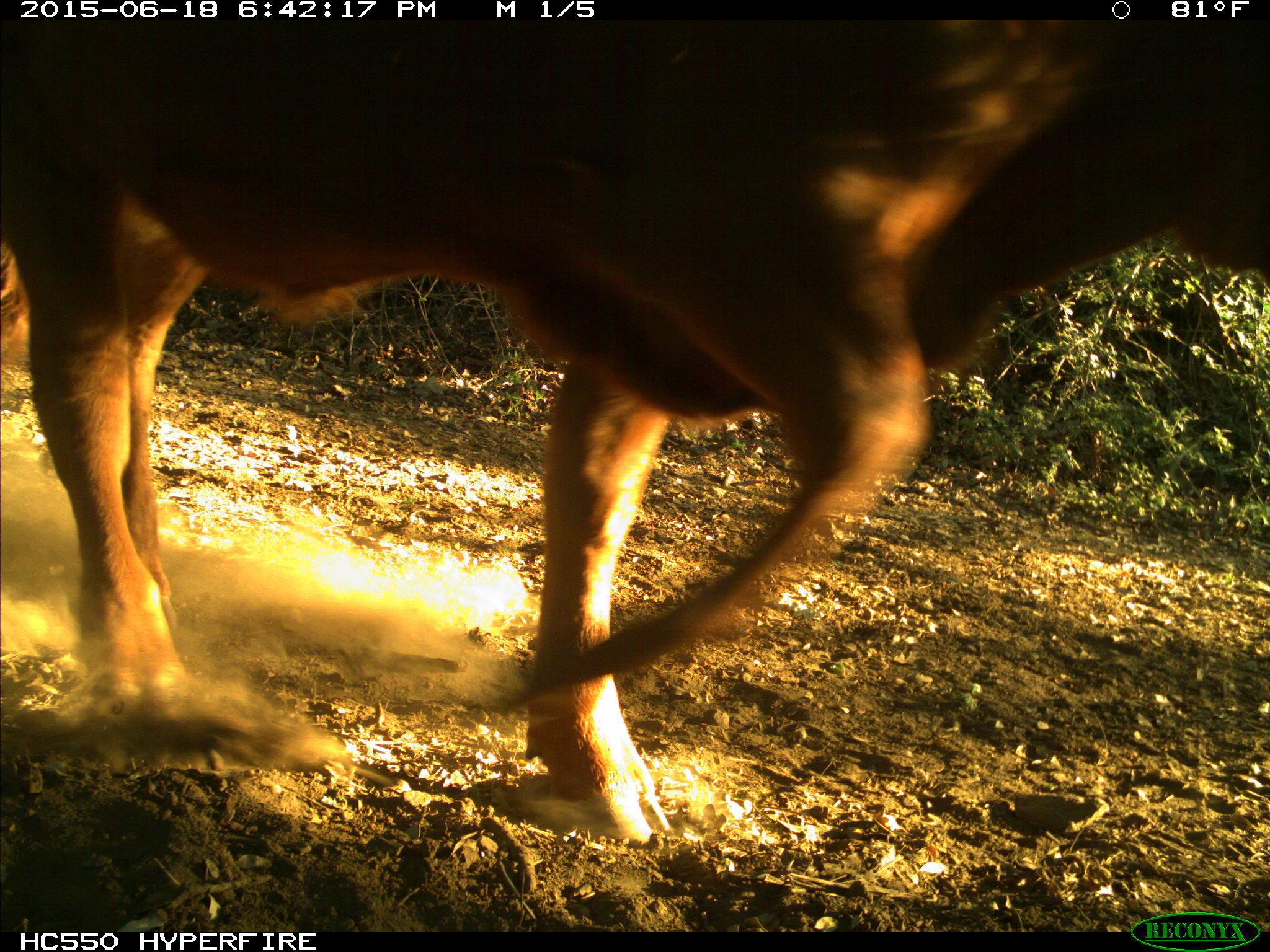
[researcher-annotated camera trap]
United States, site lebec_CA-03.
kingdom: Animalia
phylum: Chordata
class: Mammalia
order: Artiodactyla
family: Bovidae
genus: Bos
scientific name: Bos taurus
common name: domestic cow